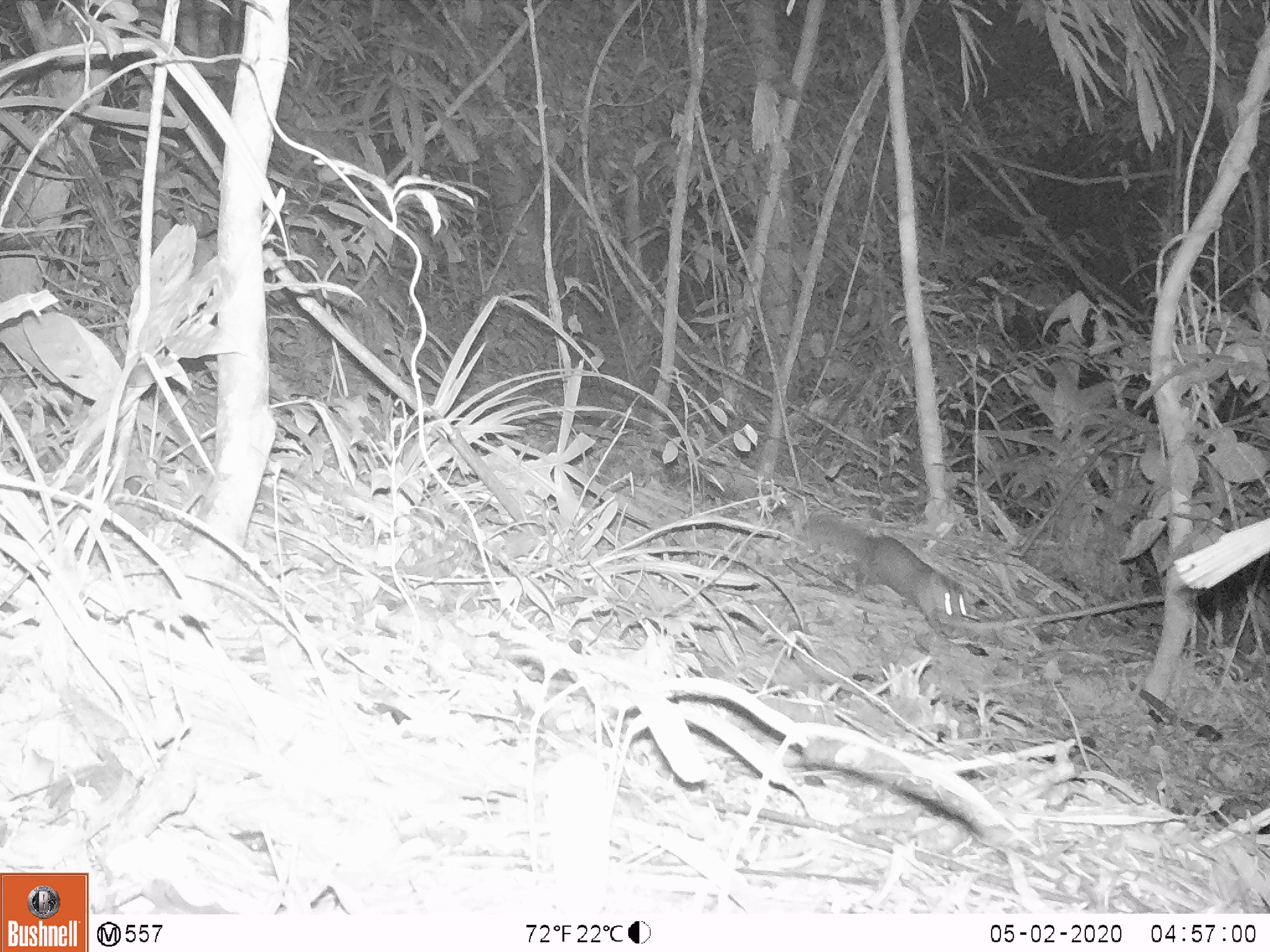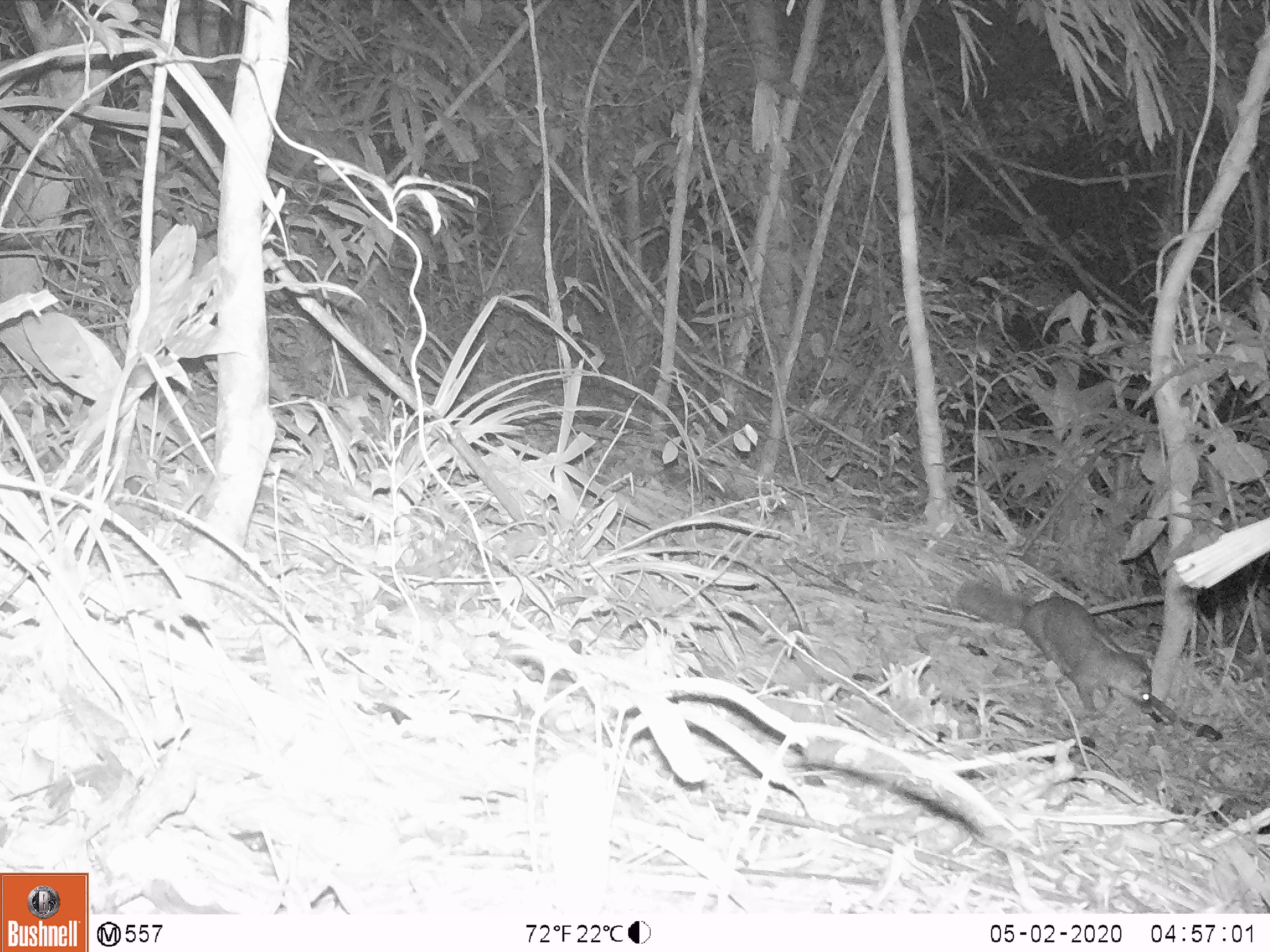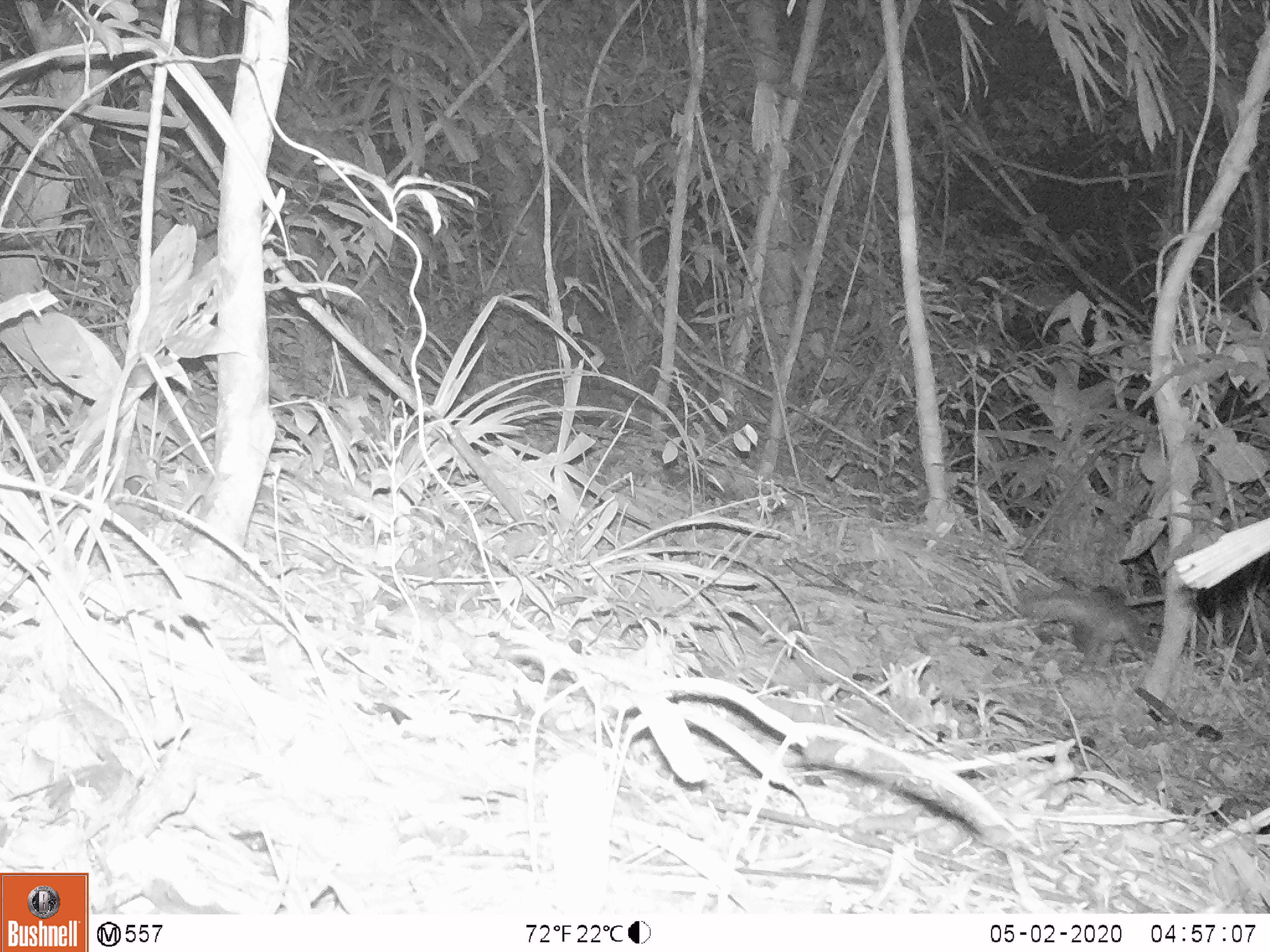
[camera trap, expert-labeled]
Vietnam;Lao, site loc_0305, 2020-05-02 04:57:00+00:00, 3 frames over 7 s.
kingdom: Animalia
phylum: Chordata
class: Mammalia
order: Carnivora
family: Mustelidae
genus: Melogale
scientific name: Melogale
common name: ferret badger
Ferret badger (Melogale). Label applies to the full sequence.